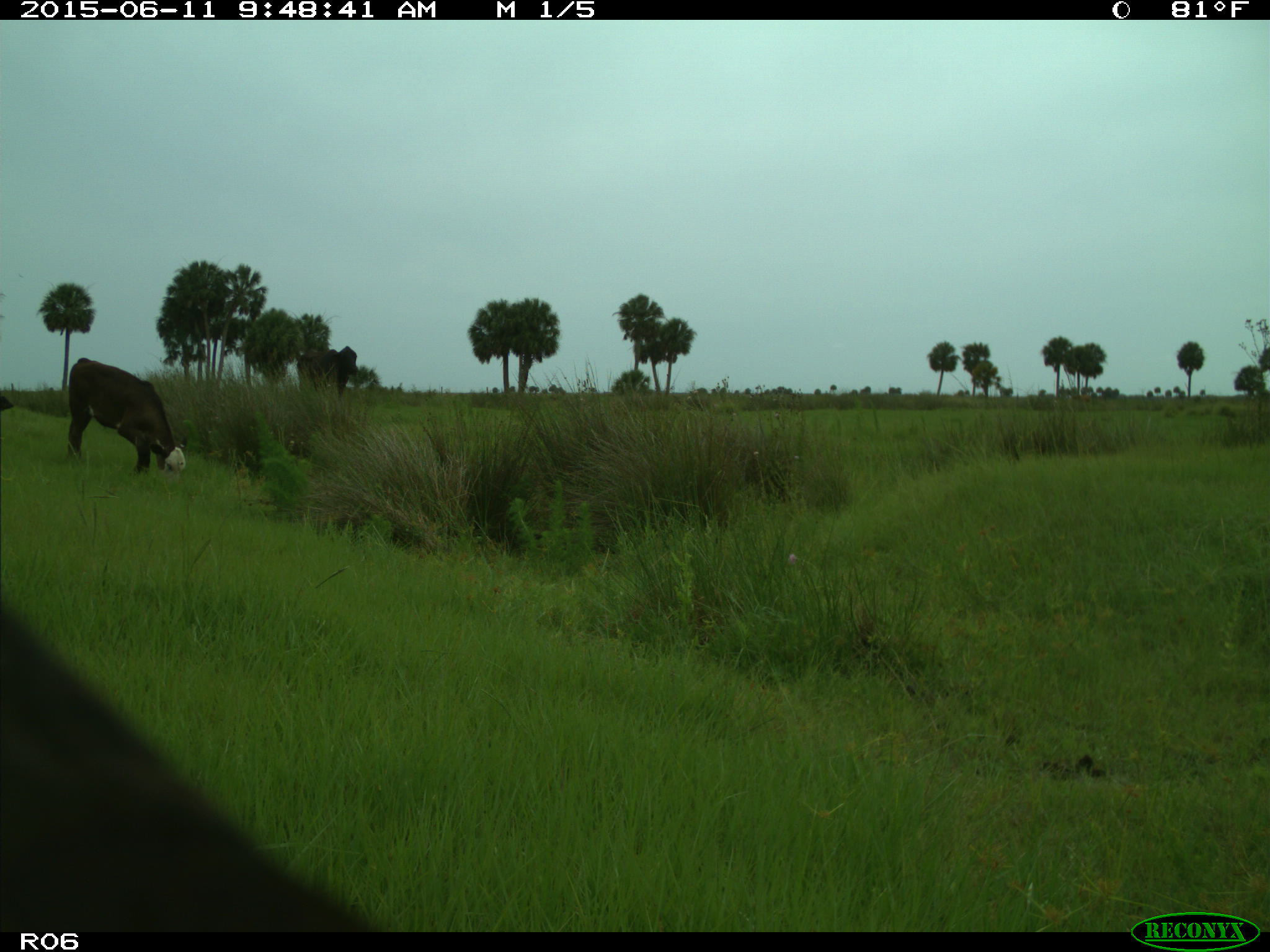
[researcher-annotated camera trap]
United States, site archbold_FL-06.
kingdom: Animalia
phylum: Chordata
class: Mammalia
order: Artiodactyla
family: Bovidae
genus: Bos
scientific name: Bos taurus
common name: domestic cow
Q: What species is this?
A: Bos taurus (domestic cow).